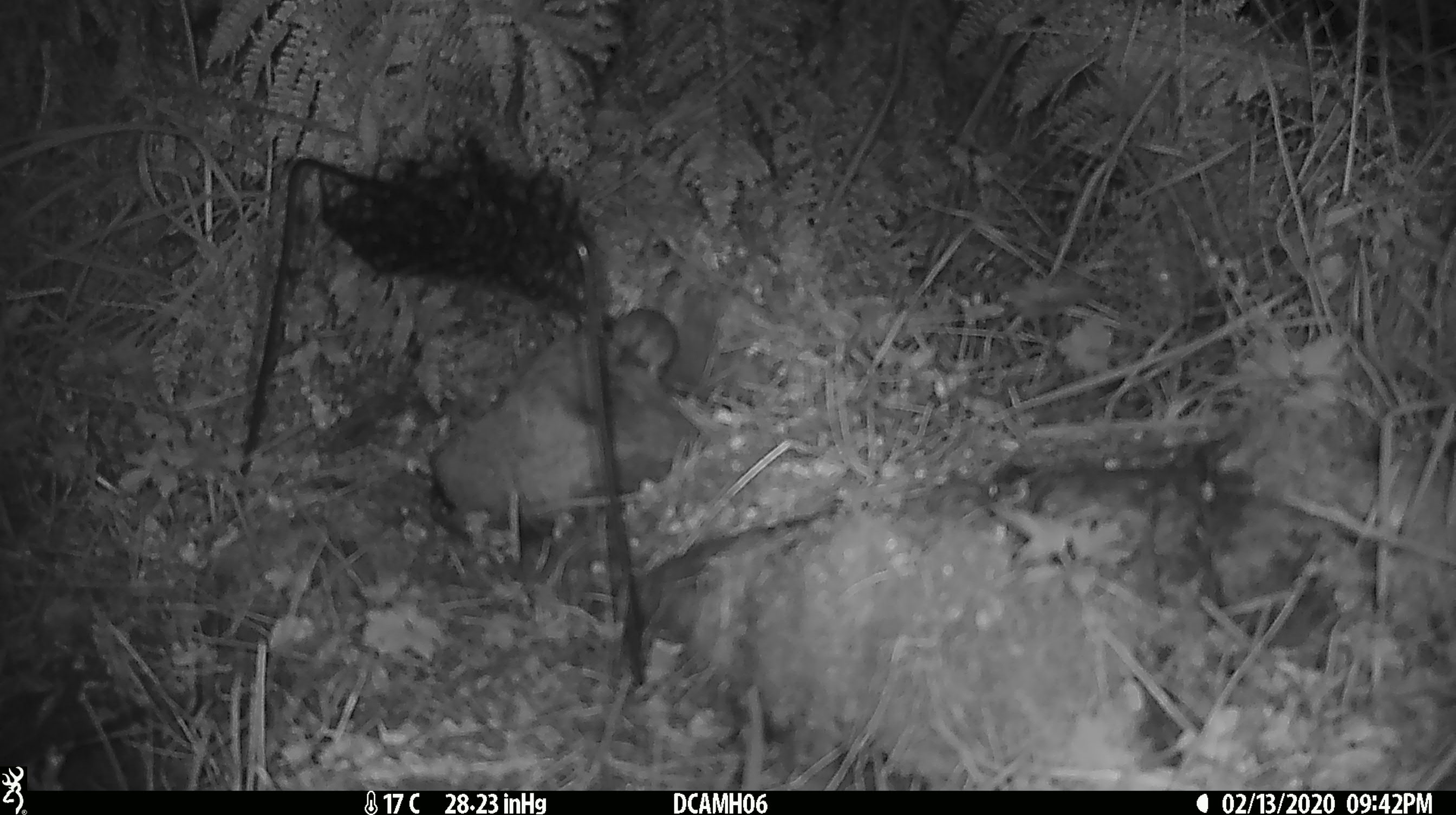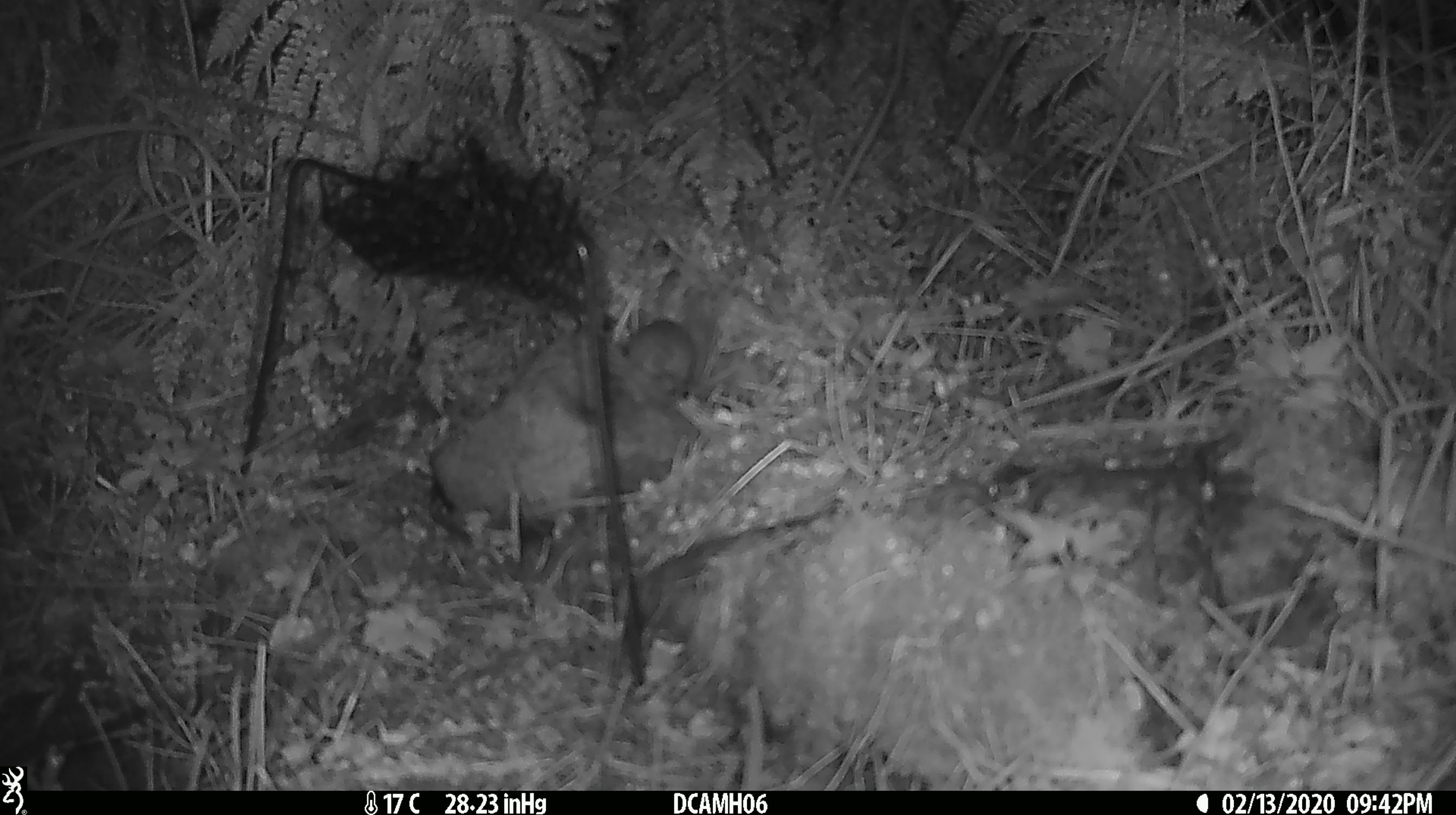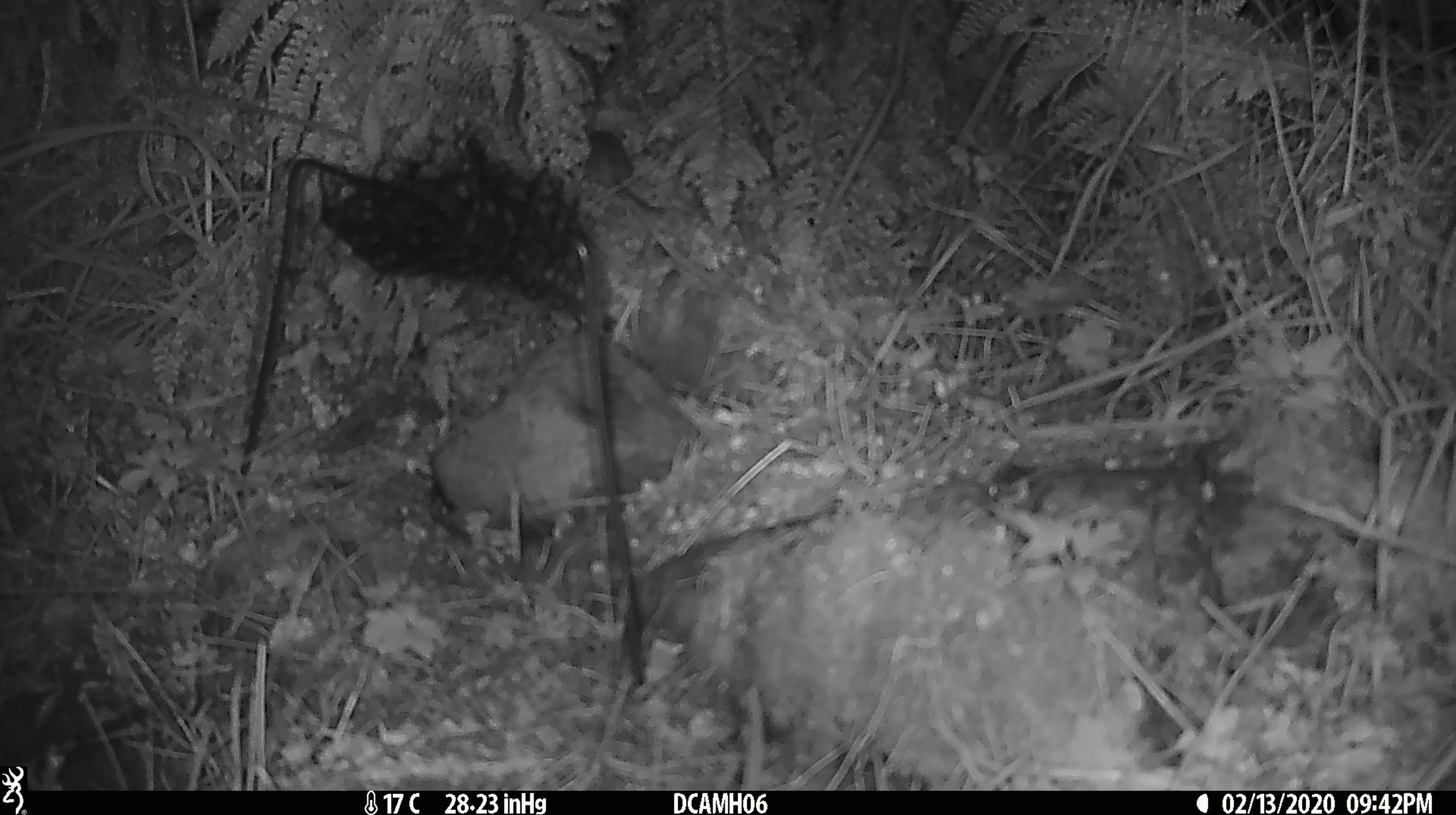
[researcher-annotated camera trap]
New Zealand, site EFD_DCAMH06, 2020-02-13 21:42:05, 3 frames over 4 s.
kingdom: Animalia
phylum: Chordata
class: Mammalia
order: Rodentia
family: Muridae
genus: Mus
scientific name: Mus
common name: mouse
Mouse (Mus).